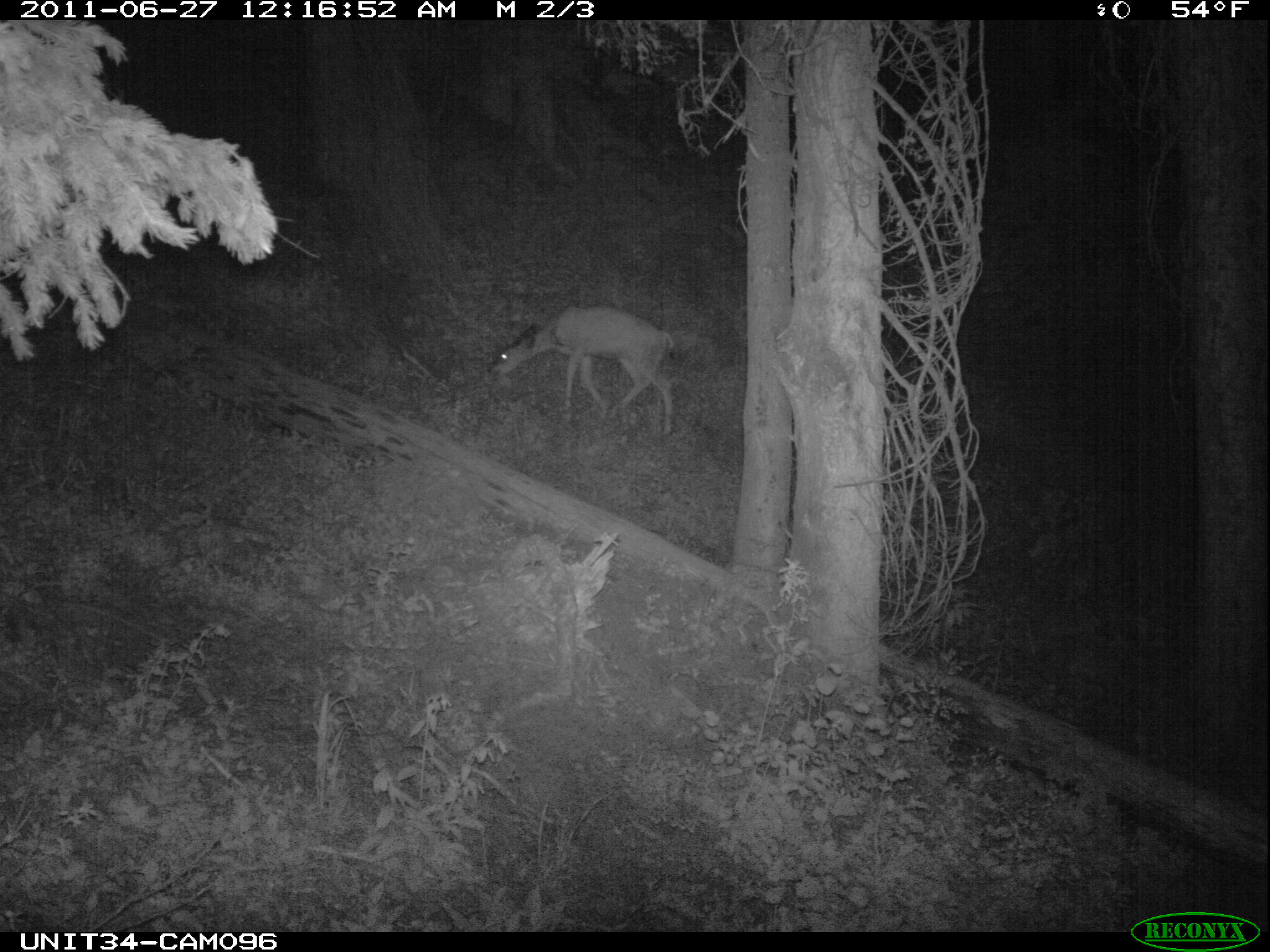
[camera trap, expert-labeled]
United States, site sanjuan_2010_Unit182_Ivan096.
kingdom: Animalia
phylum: Chordata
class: Mammalia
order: Artiodactyla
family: Cervidae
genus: Odocoileus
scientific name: Odocoileus hemionus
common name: mule deer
Odocoileus hemionus (mule deer).